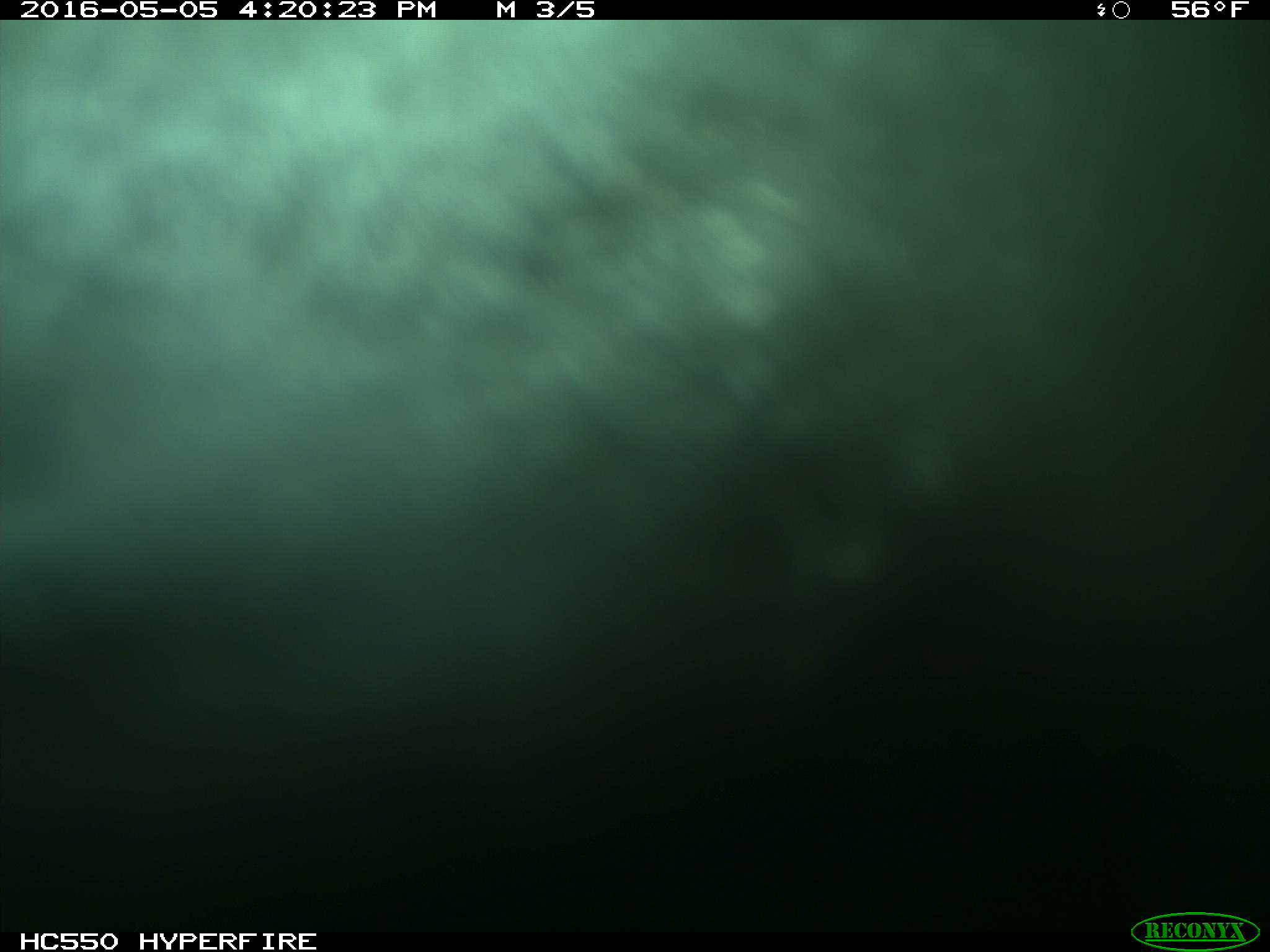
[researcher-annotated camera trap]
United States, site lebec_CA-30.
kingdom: Animalia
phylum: Chordata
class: Mammalia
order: Artiodactyla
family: Bovidae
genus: Bos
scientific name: Bos taurus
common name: domestic cow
Bos taurus (domestic cow).